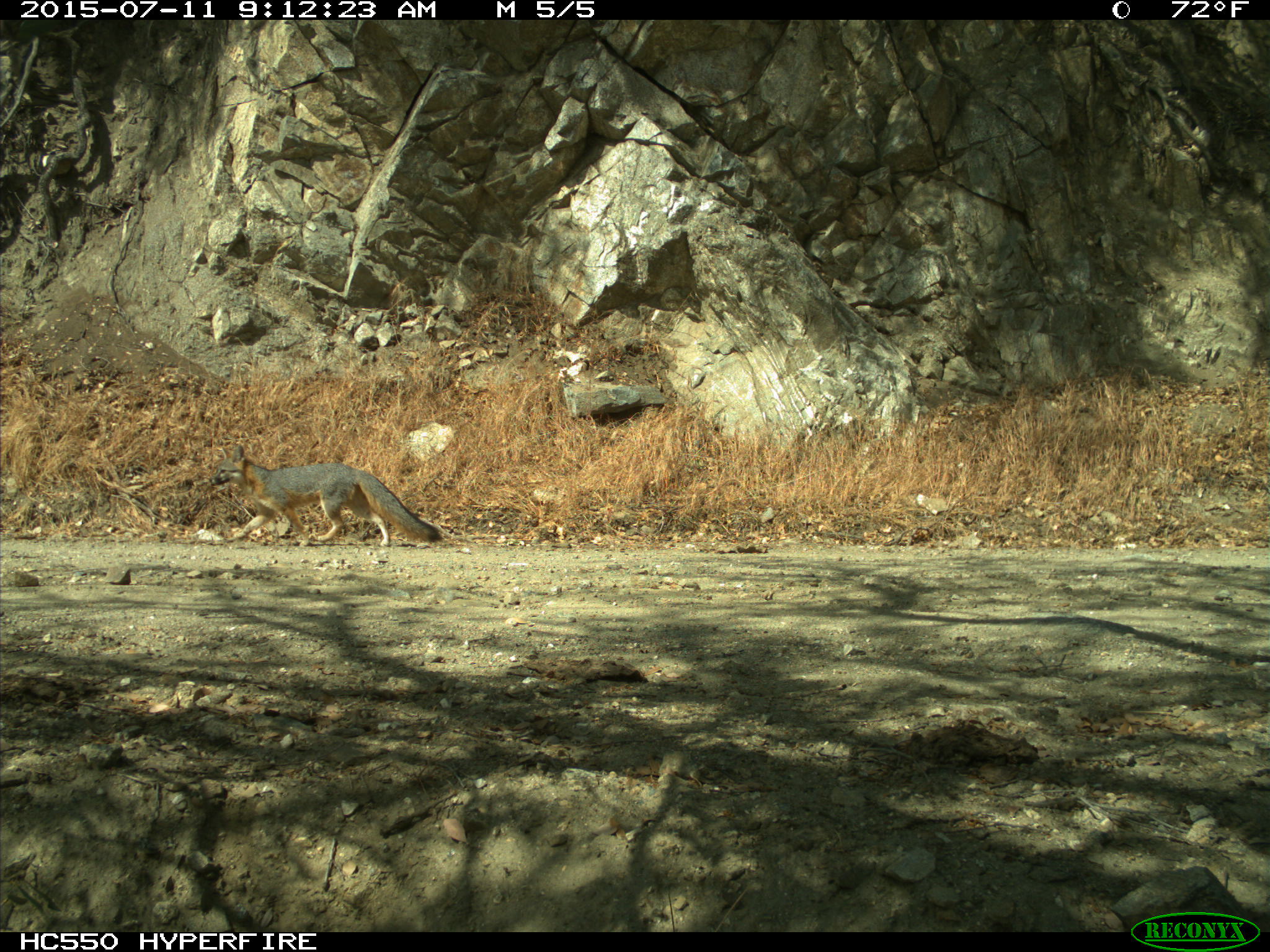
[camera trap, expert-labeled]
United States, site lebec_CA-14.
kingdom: Animalia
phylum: Chordata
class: Mammalia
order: Carnivora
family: Canidae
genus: Urocyon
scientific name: Urocyon cinereoargenteus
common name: gray fox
Urocyon cinereoargenteus (gray fox).